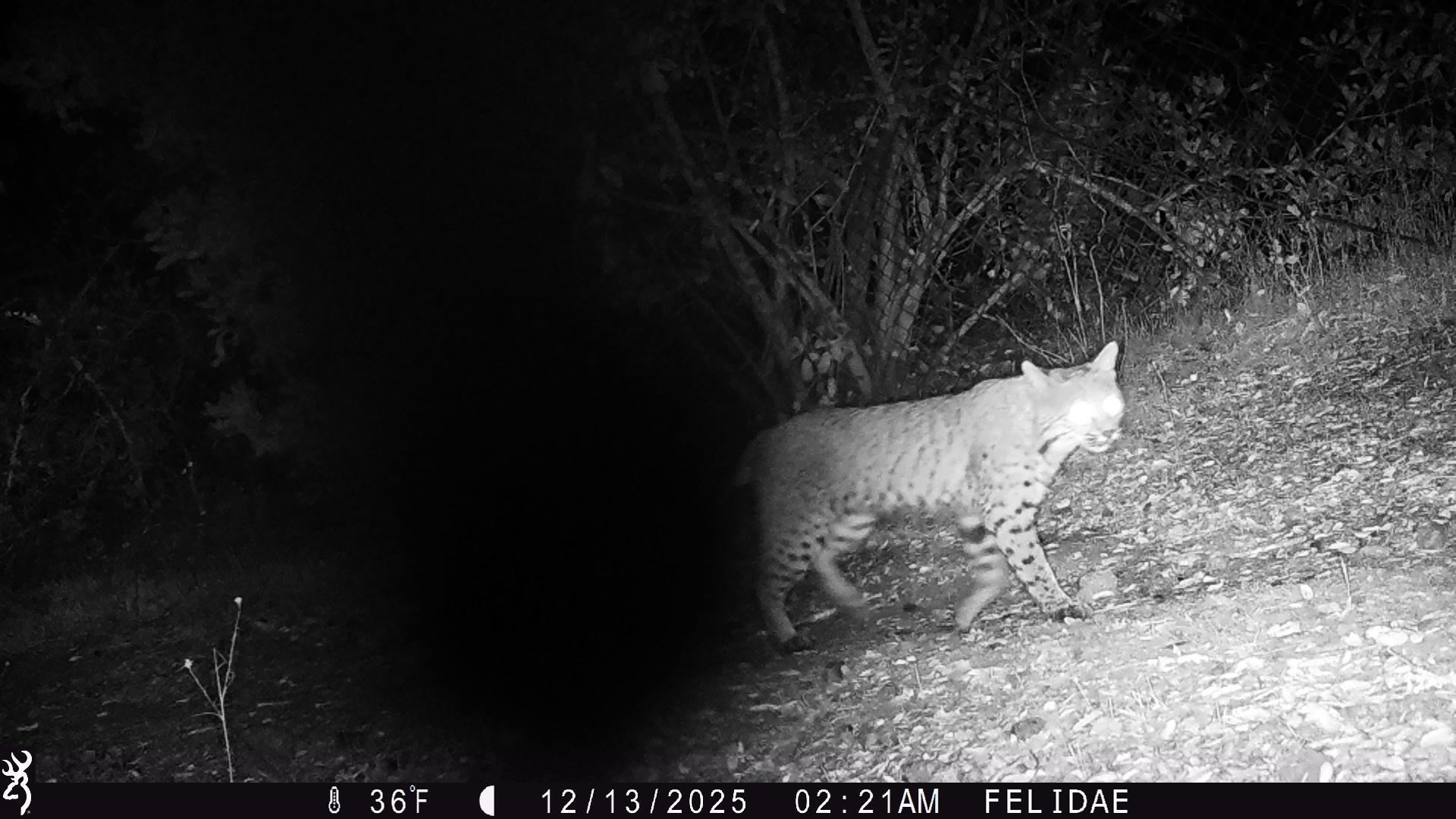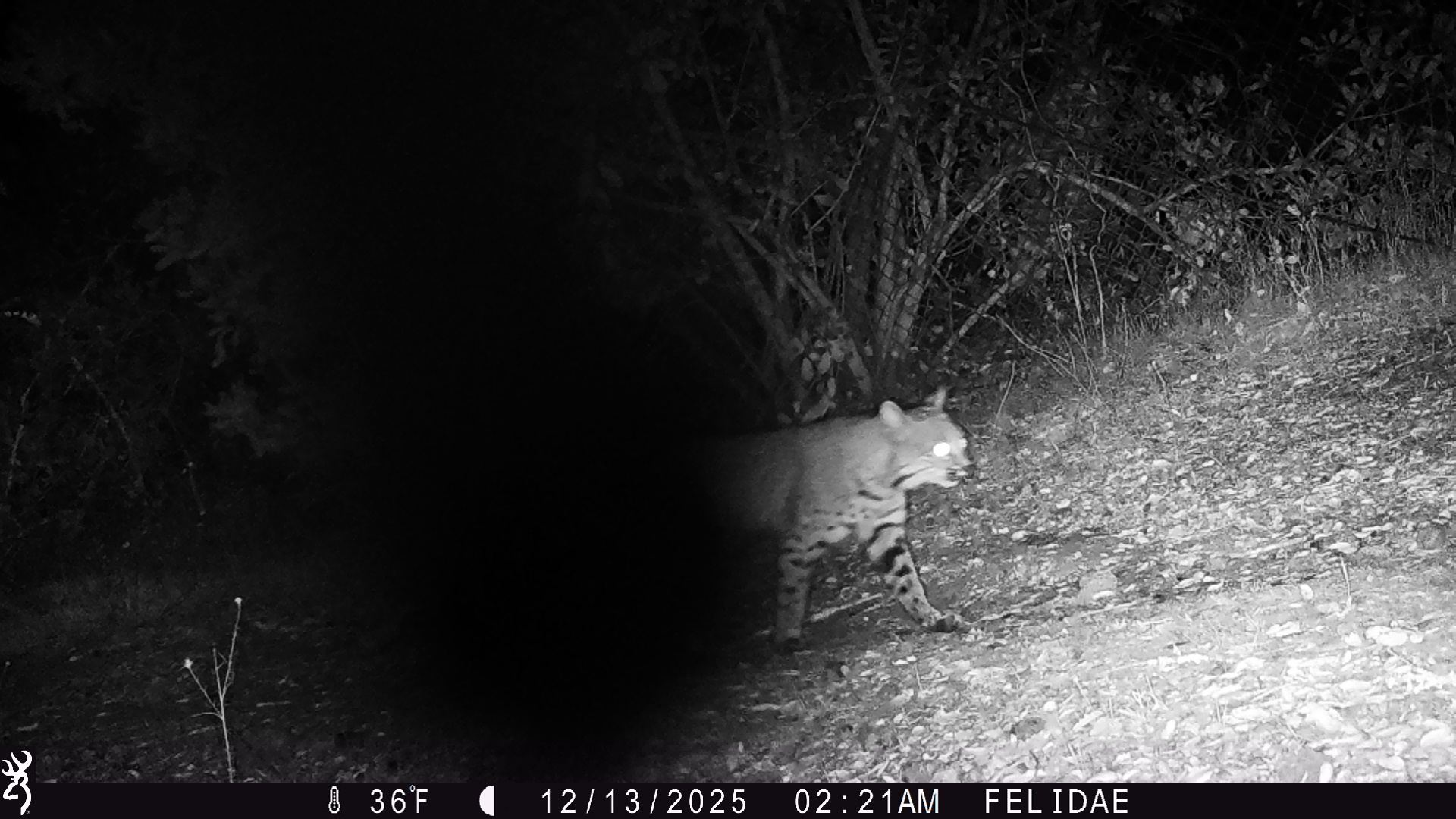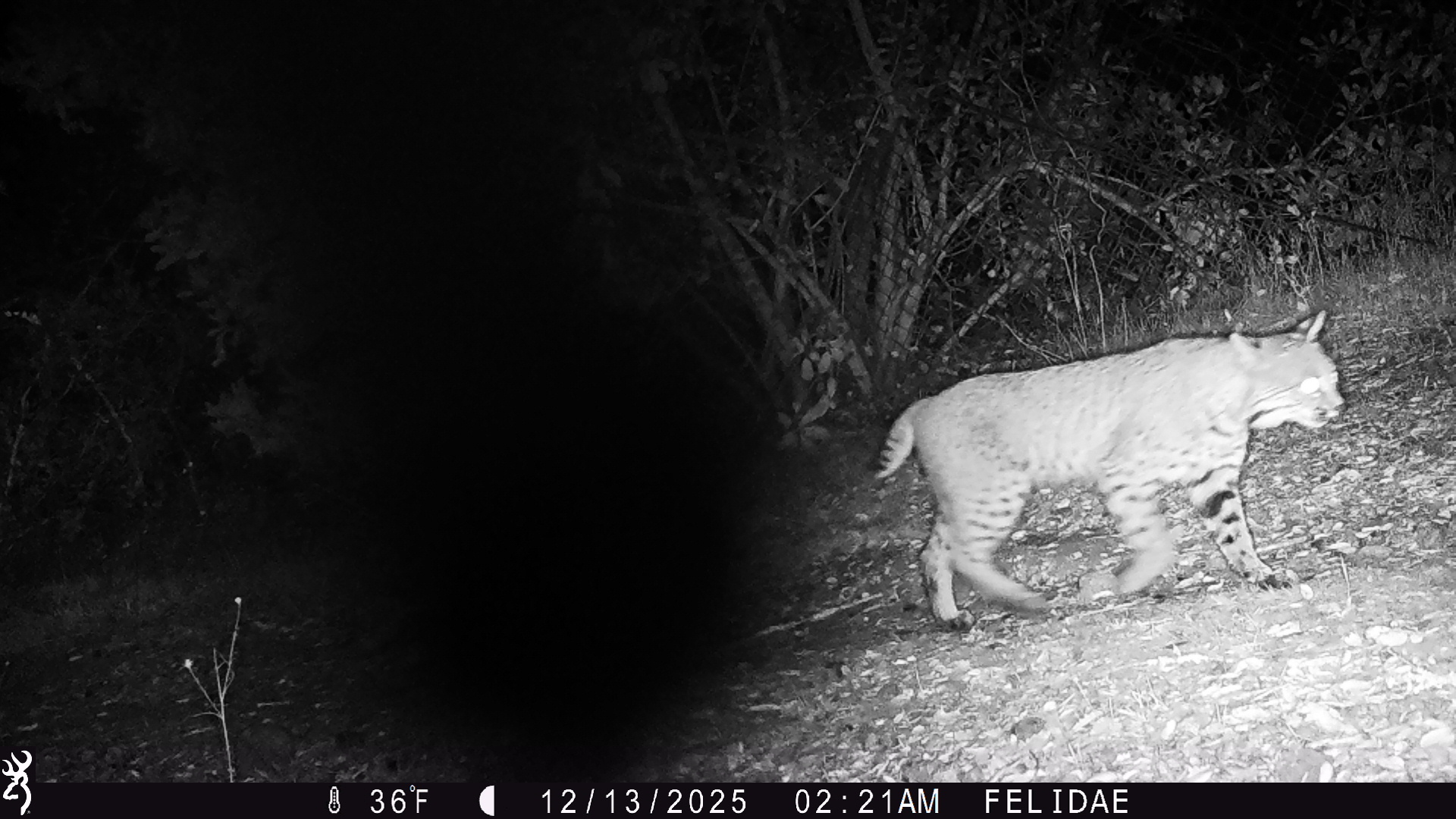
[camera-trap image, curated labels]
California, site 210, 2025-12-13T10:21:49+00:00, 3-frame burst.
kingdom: Animalia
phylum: Chordata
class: Mammalia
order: Carnivora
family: Felidae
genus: Lynx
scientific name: Lynx rufus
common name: bobcat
Bobcat (Lynx rufus).